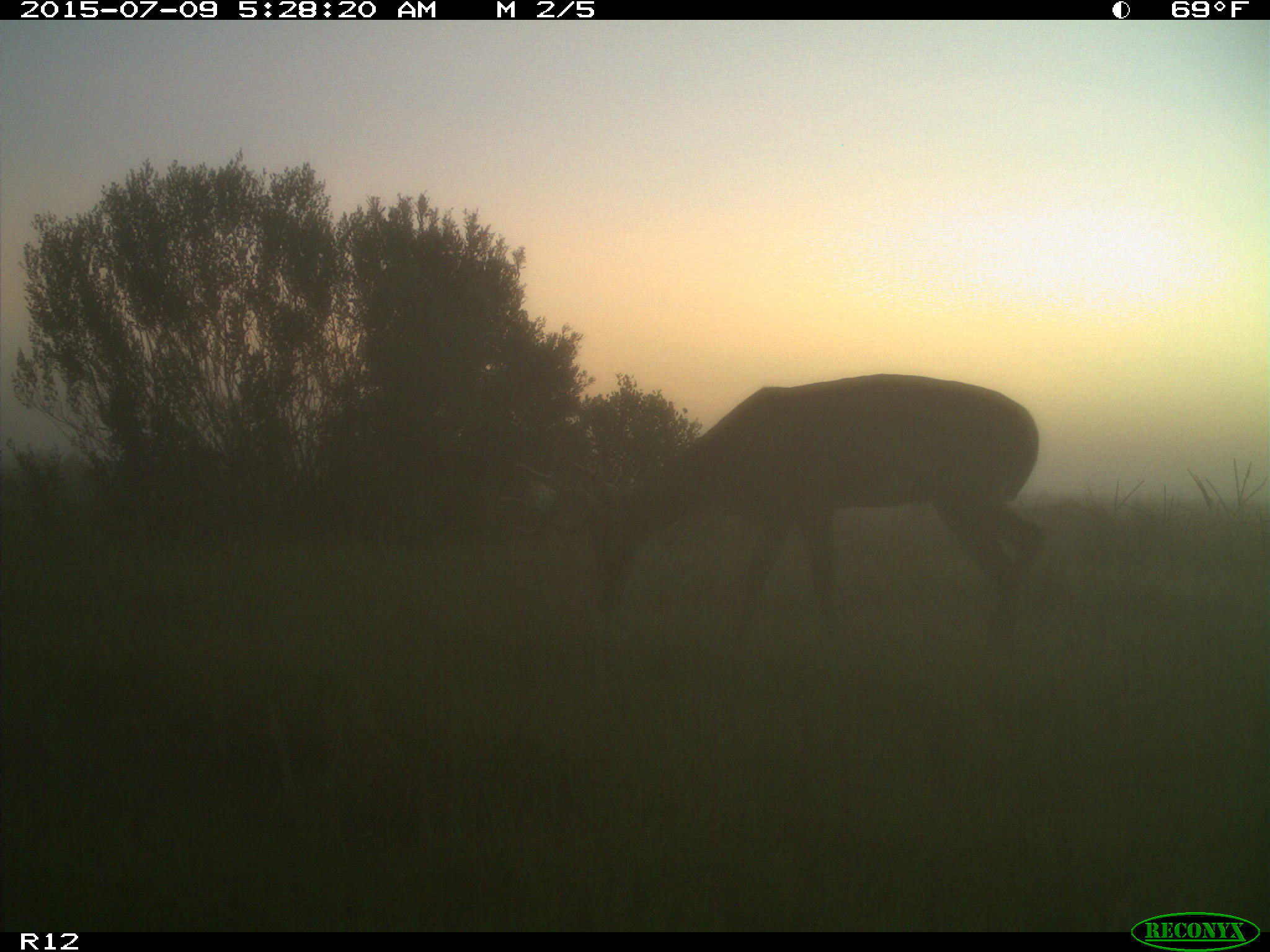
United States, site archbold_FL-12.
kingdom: Animalia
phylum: Chordata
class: Mammalia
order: Artiodactyla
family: Cervidae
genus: Odocoileus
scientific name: Odocoileus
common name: deer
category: unidentified deer